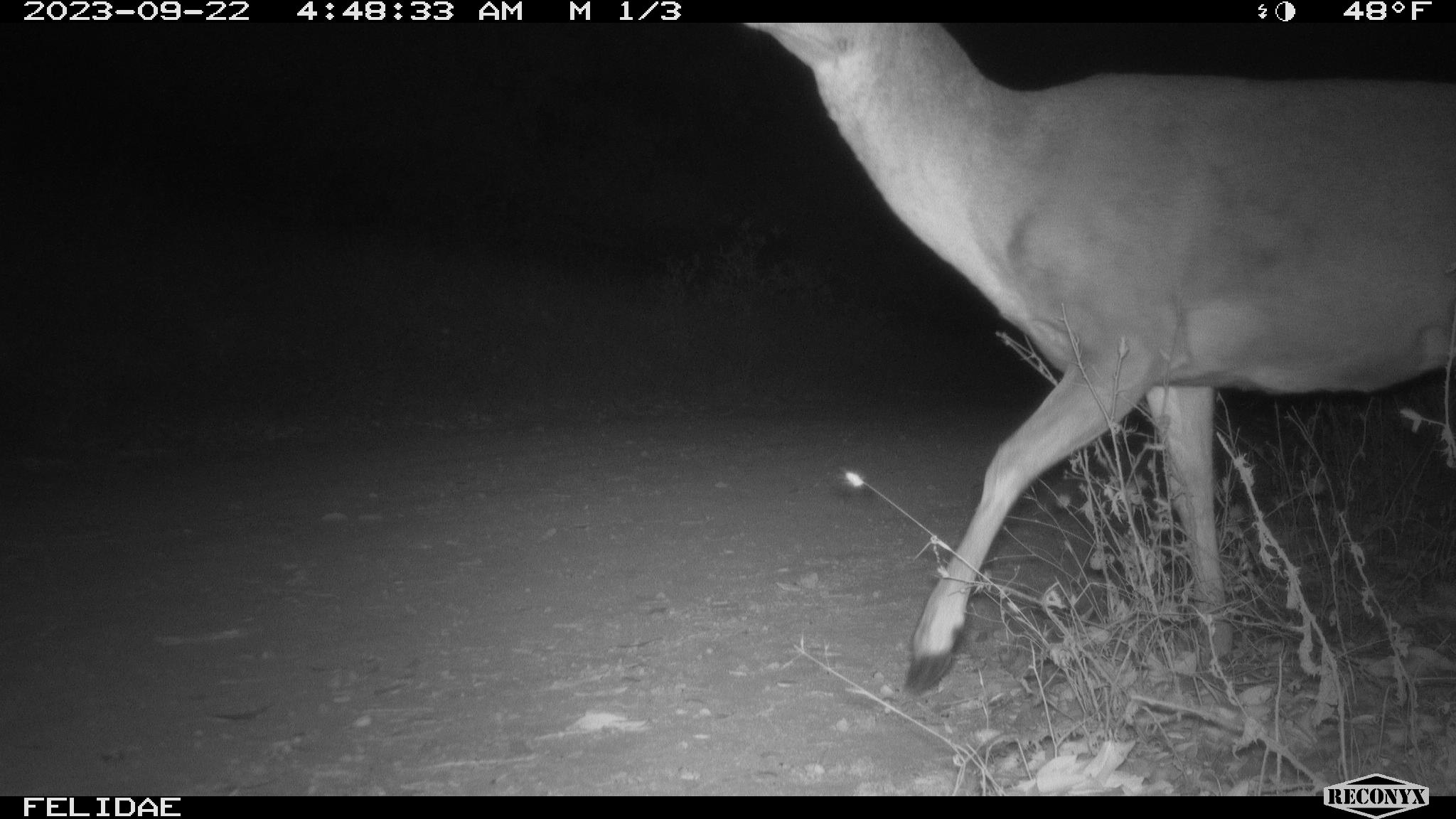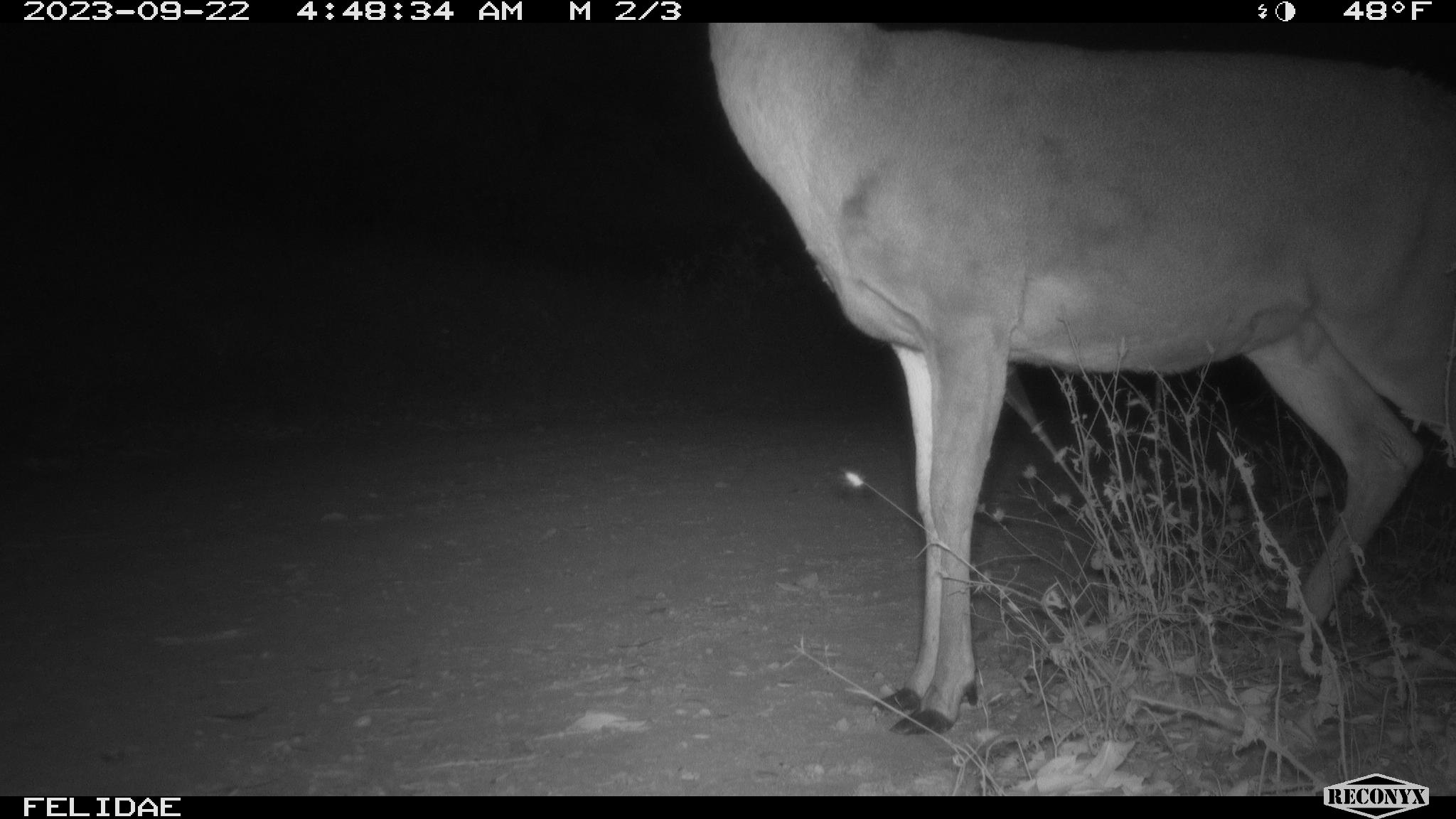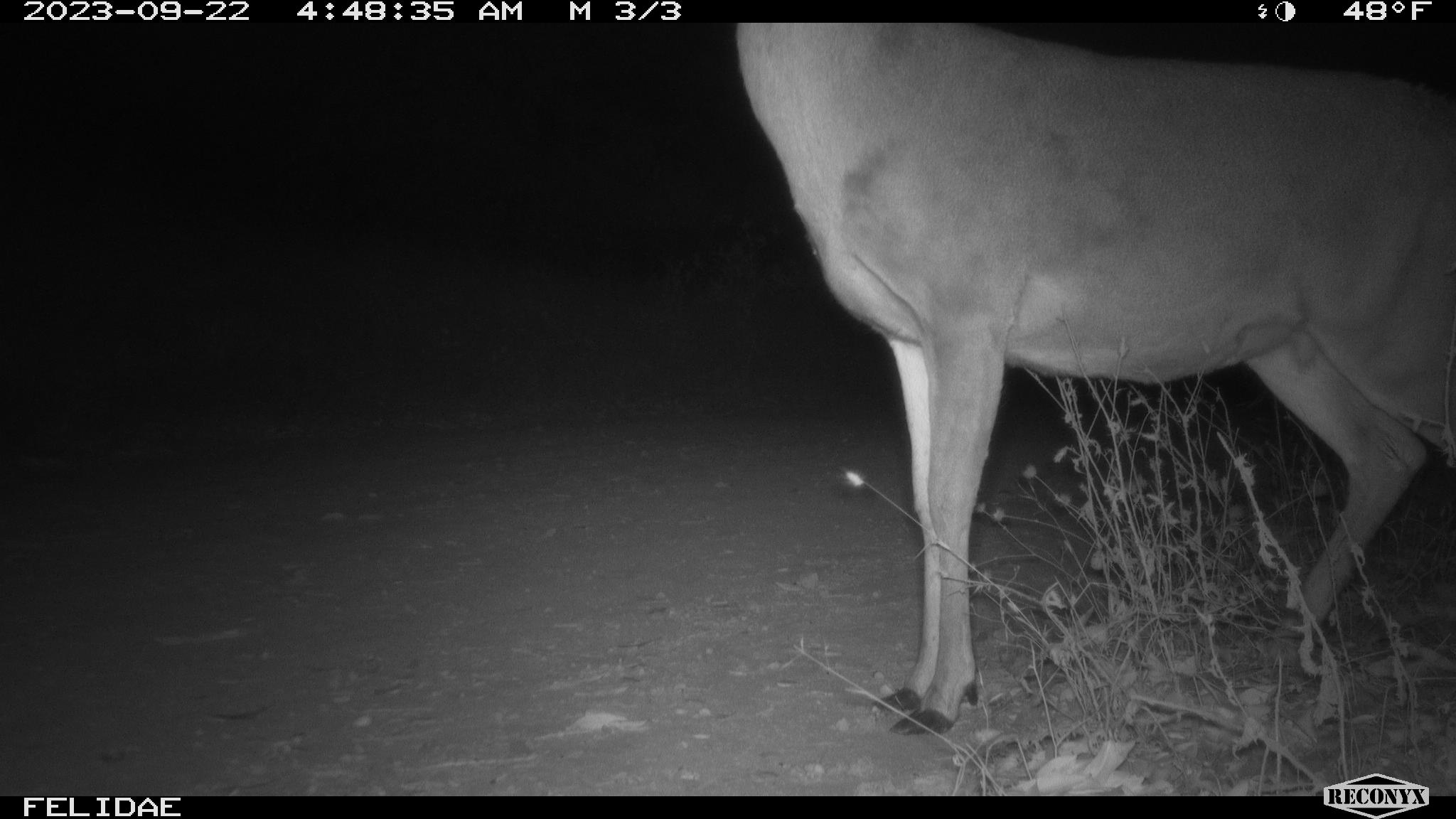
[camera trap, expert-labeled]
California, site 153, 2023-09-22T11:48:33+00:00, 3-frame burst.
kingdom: Animalia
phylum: Chordata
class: Mammalia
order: Artiodactyla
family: Cervidae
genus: Odocoileus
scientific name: Odocoileus hemionus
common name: mule deer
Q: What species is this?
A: Mule deer (Odocoileus hemionus).